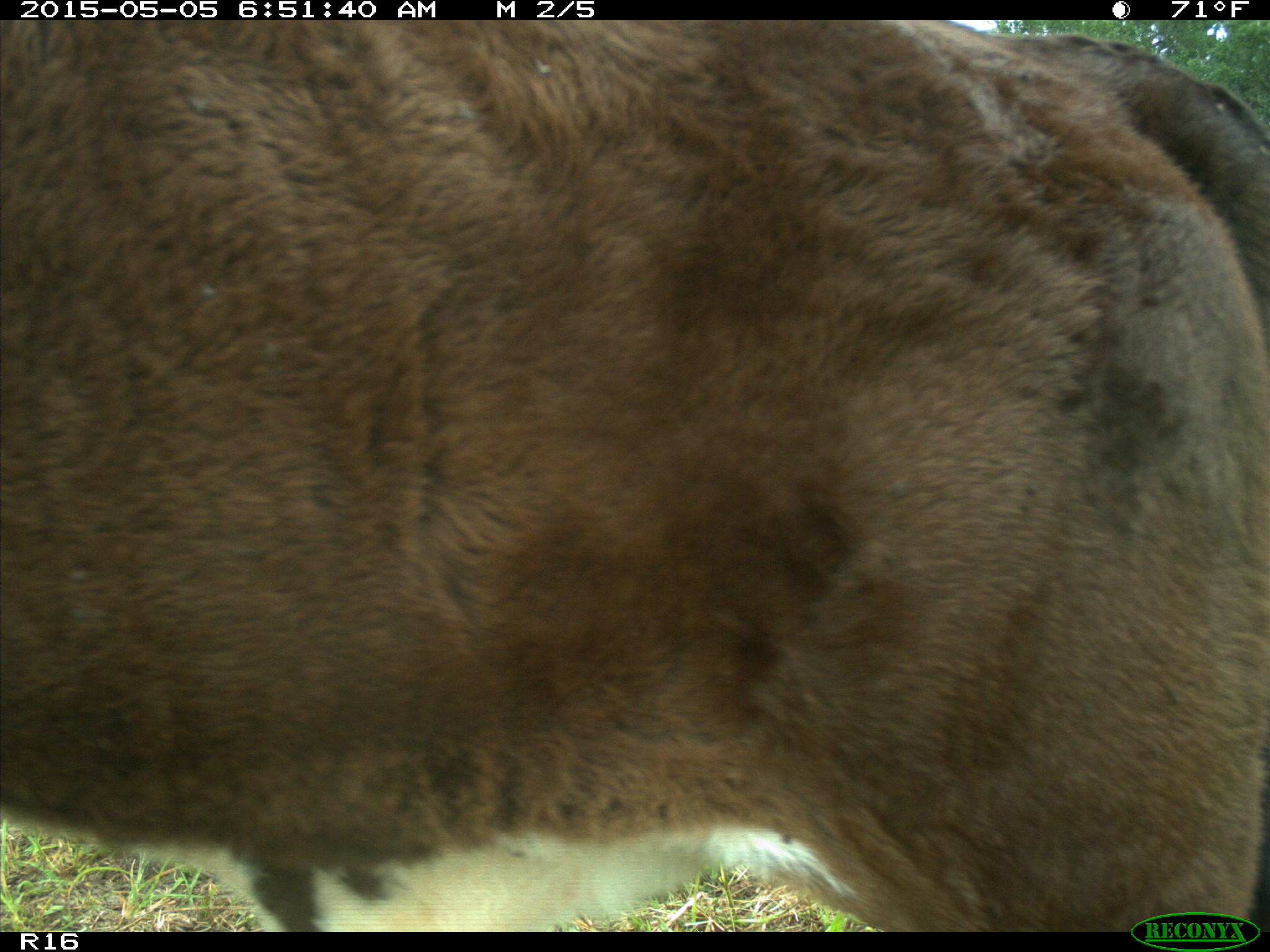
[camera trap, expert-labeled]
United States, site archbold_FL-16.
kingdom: Animalia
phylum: Chordata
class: Mammalia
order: Artiodactyla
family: Bovidae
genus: Bos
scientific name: Bos taurus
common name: domestic cow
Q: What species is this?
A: Bos taurus (domestic cow).